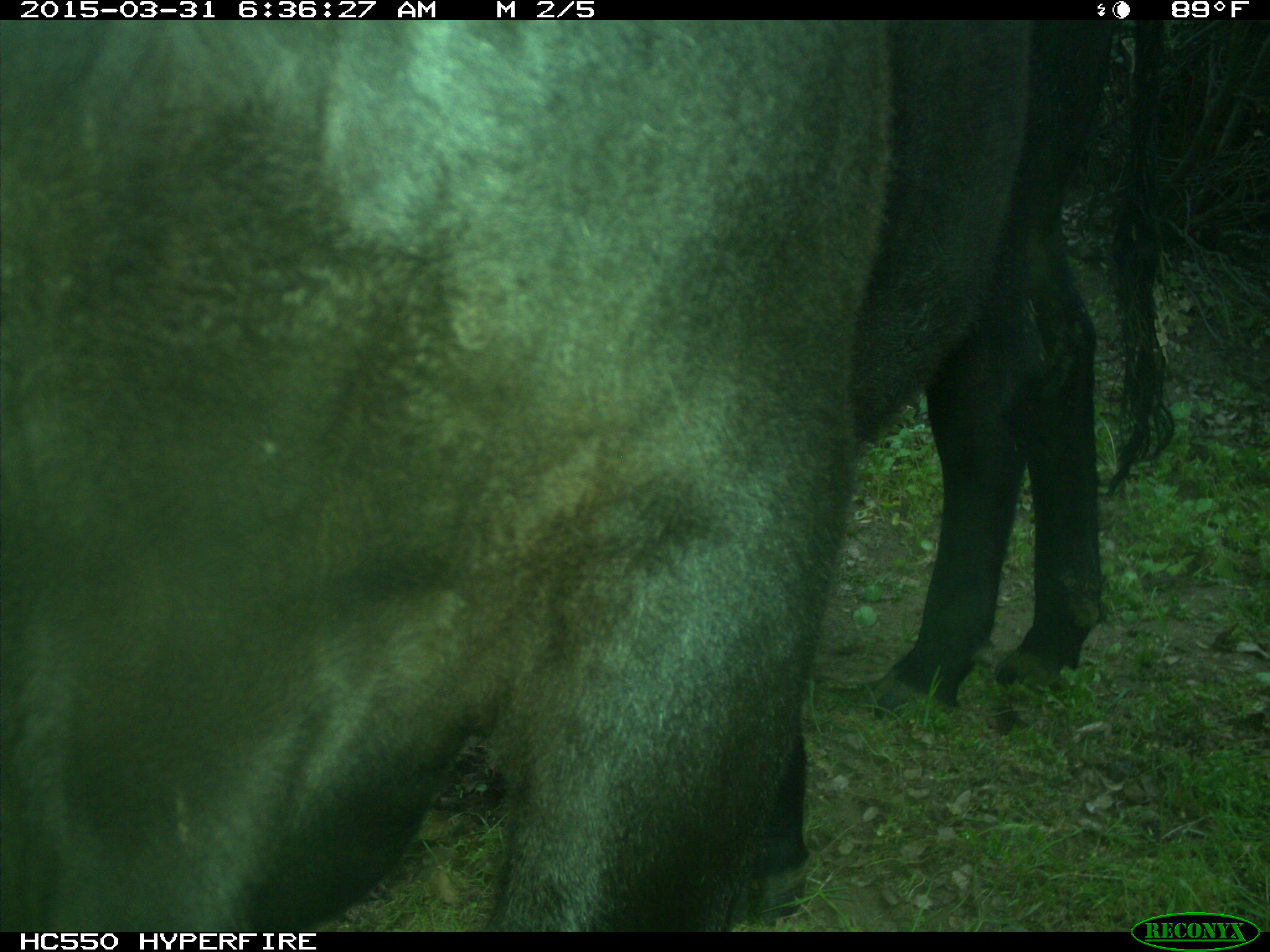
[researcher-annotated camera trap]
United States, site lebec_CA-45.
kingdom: Animalia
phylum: Chordata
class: Mammalia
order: Artiodactyla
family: Bovidae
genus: Bos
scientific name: Bos taurus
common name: domestic cow